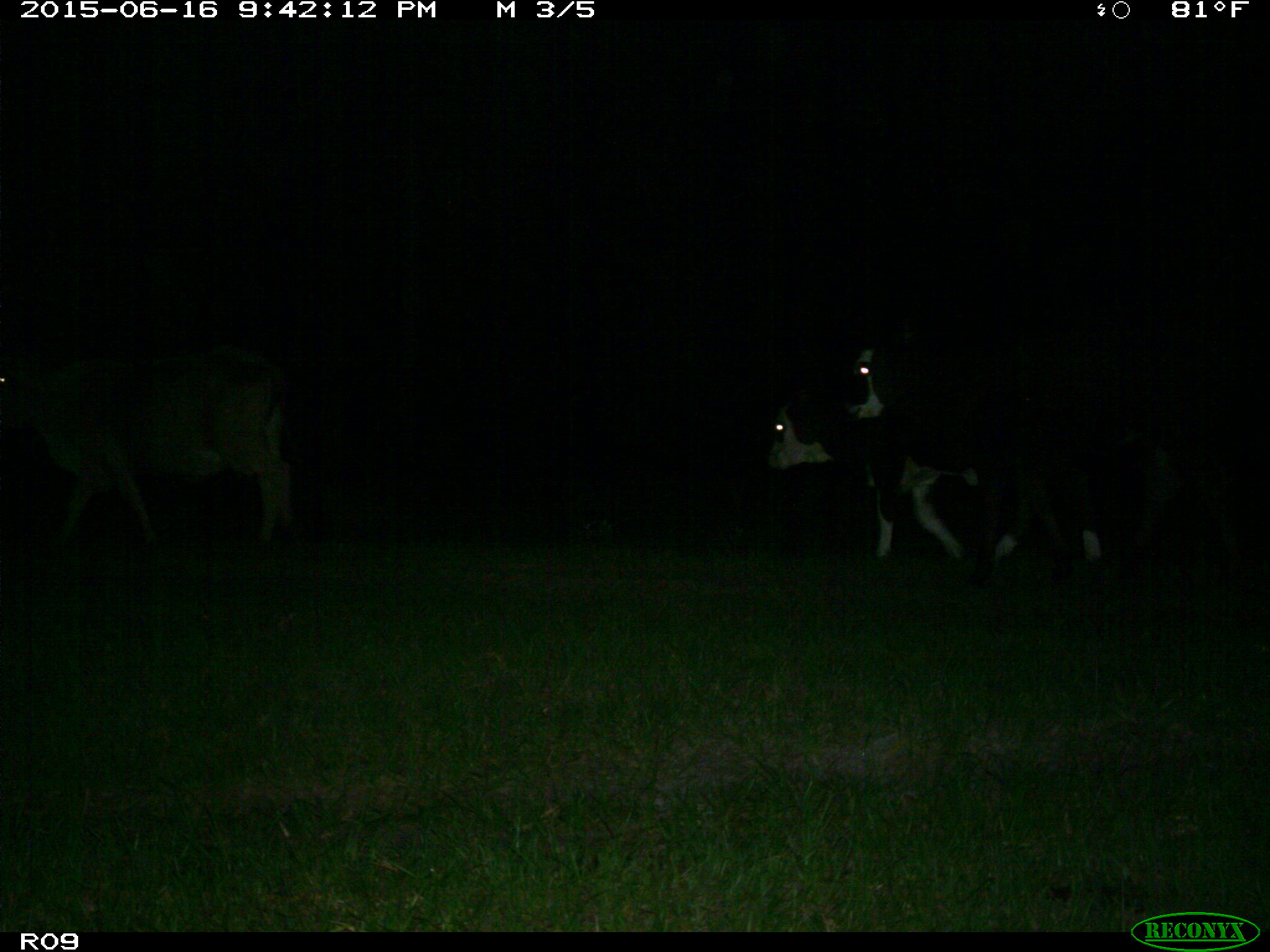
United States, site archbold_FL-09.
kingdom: Animalia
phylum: Chordata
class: Mammalia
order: Artiodactyla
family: Bovidae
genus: Bos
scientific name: Bos taurus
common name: domestic cow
Bos taurus (domestic cow).